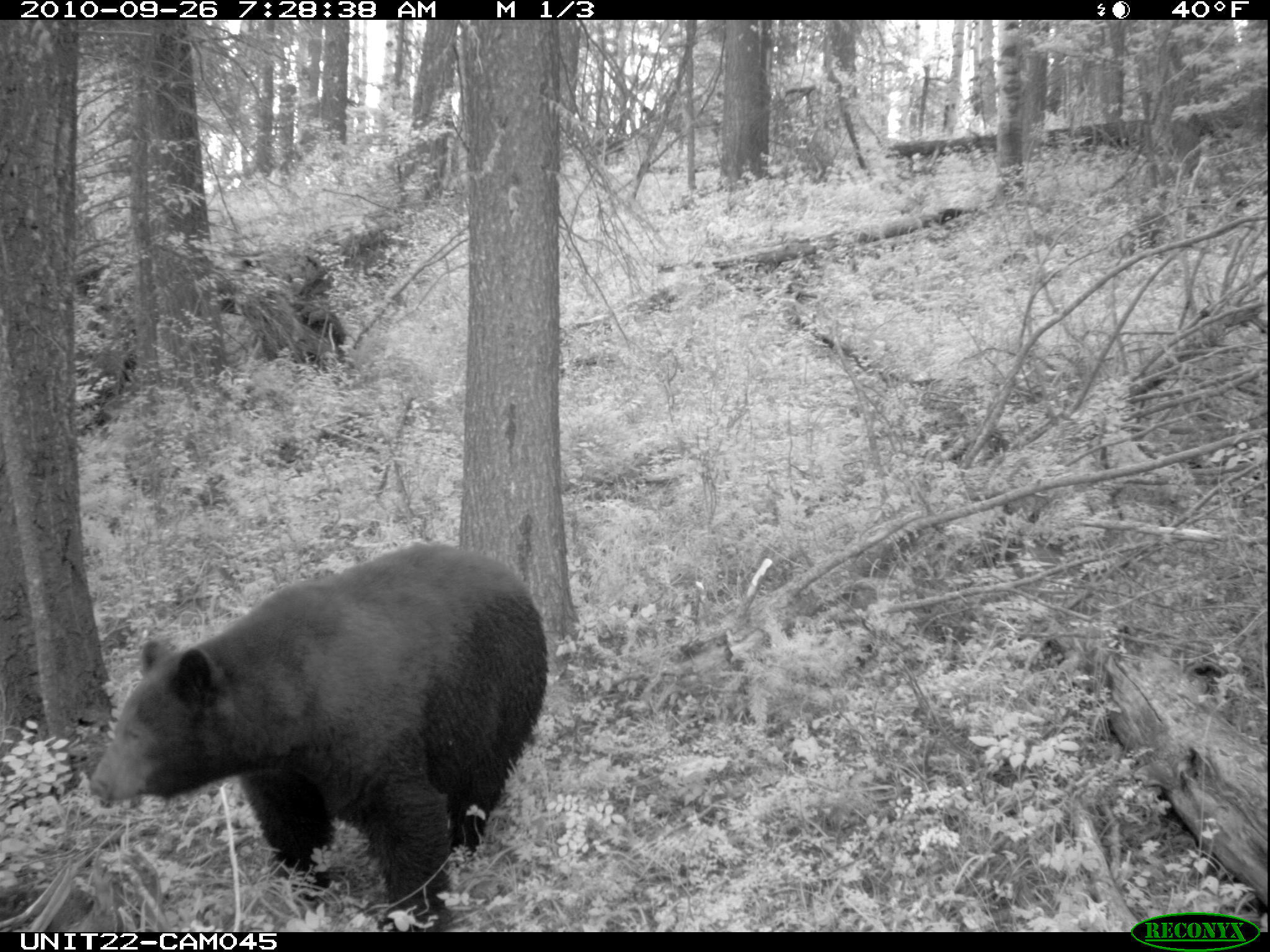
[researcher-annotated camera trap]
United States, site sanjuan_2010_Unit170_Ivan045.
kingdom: Animalia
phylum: Chordata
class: Mammalia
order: Carnivora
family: Ursidae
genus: Ursus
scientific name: Ursus americanus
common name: american black bear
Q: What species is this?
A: Ursus americanus (american black bear).